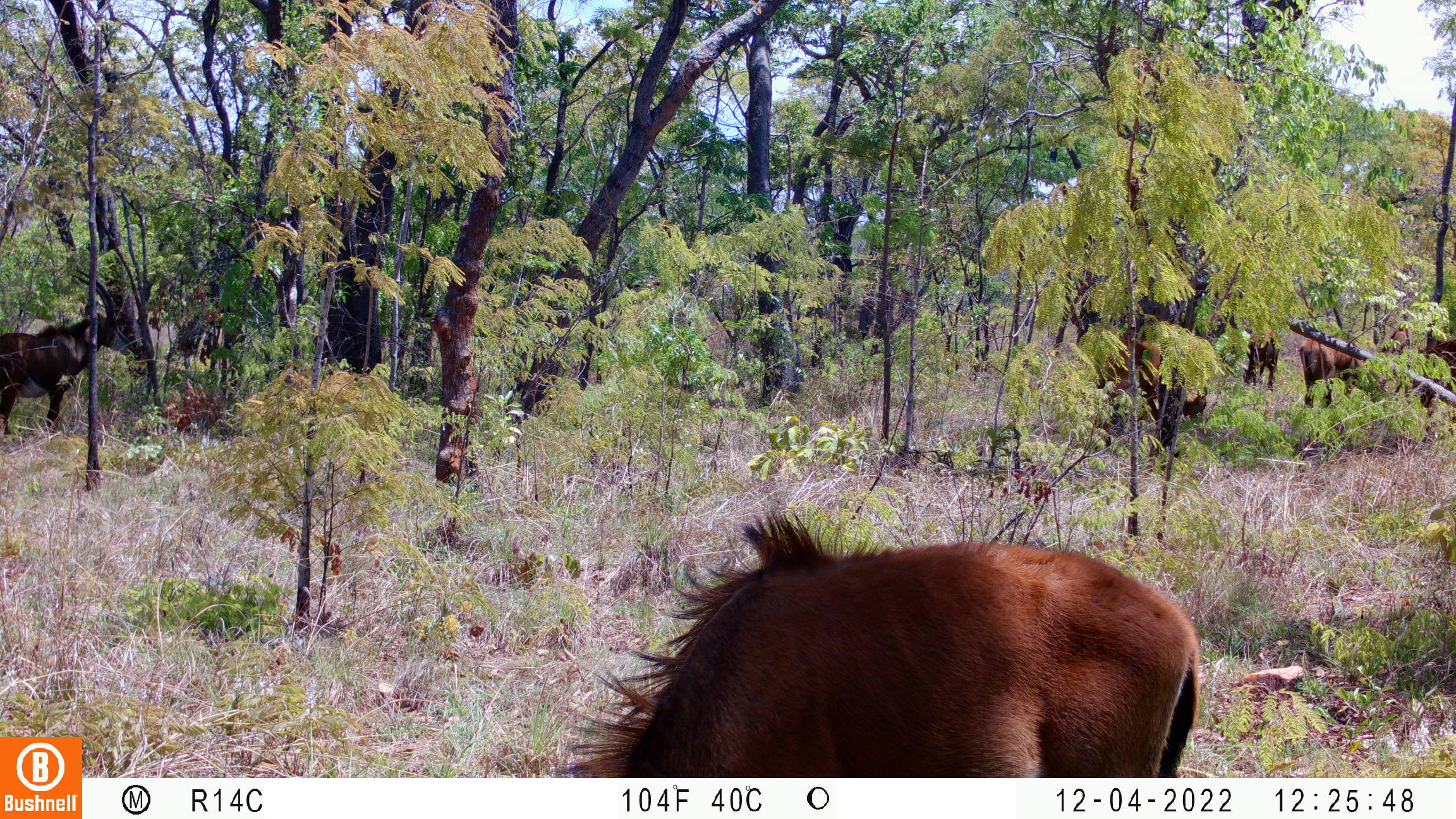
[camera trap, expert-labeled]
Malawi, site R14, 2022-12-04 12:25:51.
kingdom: Animalia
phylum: Chordata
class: Mammalia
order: Artiodactyla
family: Bovidae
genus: Hippotragus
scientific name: Hippotragus niger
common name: sable antelope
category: sable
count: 6